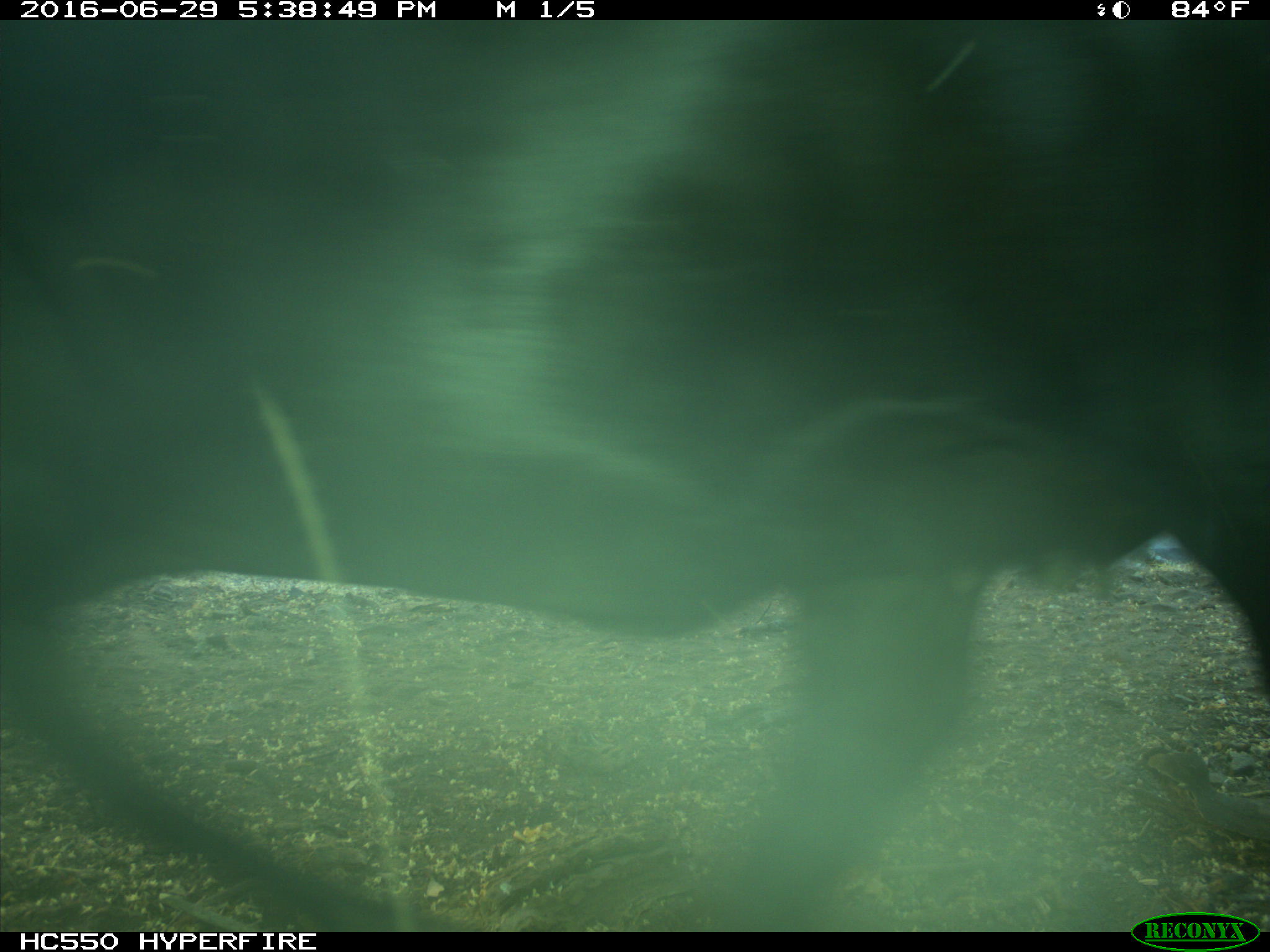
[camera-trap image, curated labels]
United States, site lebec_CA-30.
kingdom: Animalia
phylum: Chordata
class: Mammalia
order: Artiodactyla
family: Bovidae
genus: Bos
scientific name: Bos taurus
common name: domestic cow